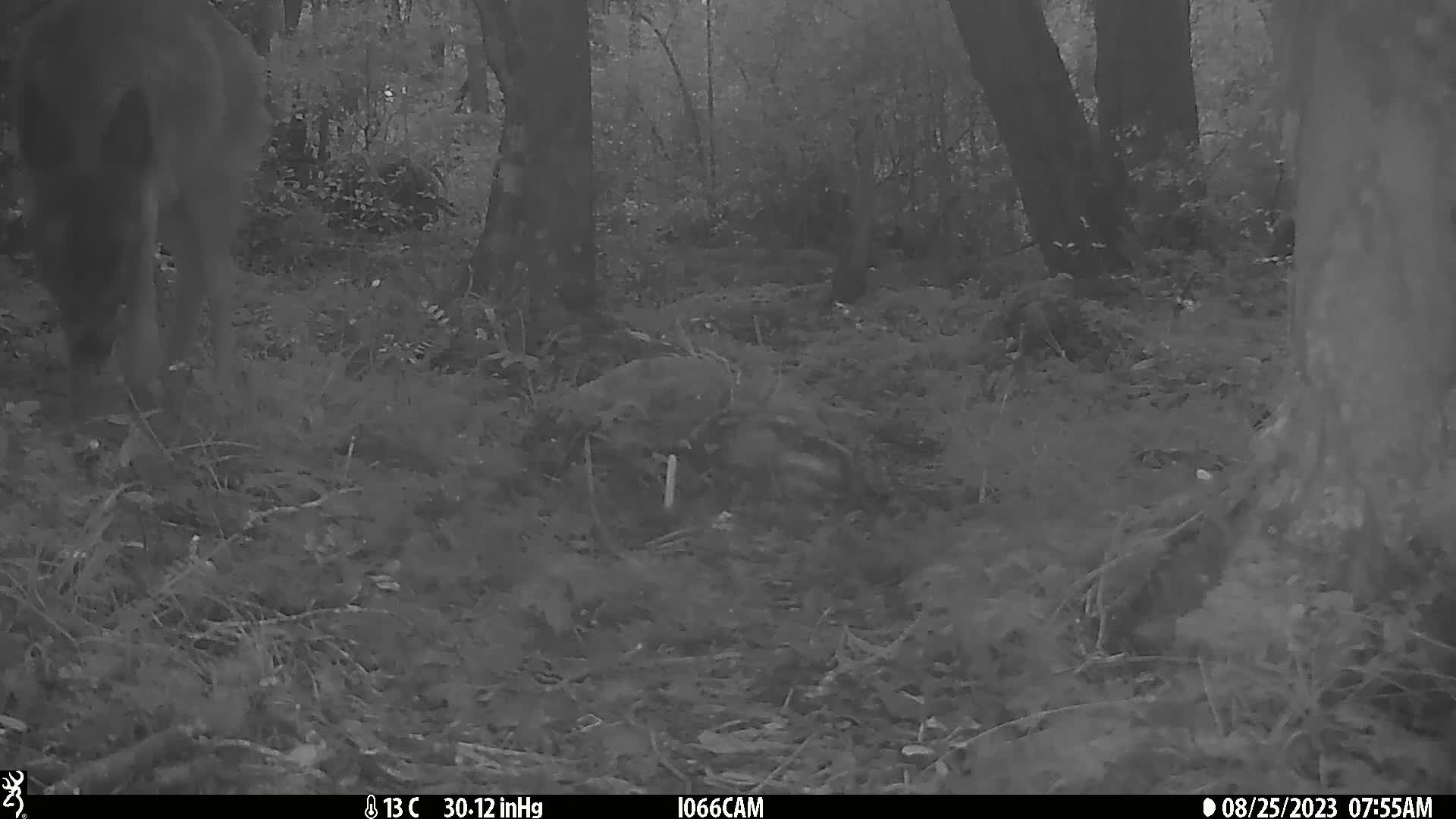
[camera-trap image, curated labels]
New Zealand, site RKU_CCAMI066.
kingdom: Animalia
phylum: Chordata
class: Mammalia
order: Artiodactyla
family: Cervidae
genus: Odocoileus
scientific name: Odocoileus virginianus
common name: white-tailed deer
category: white tailed deer